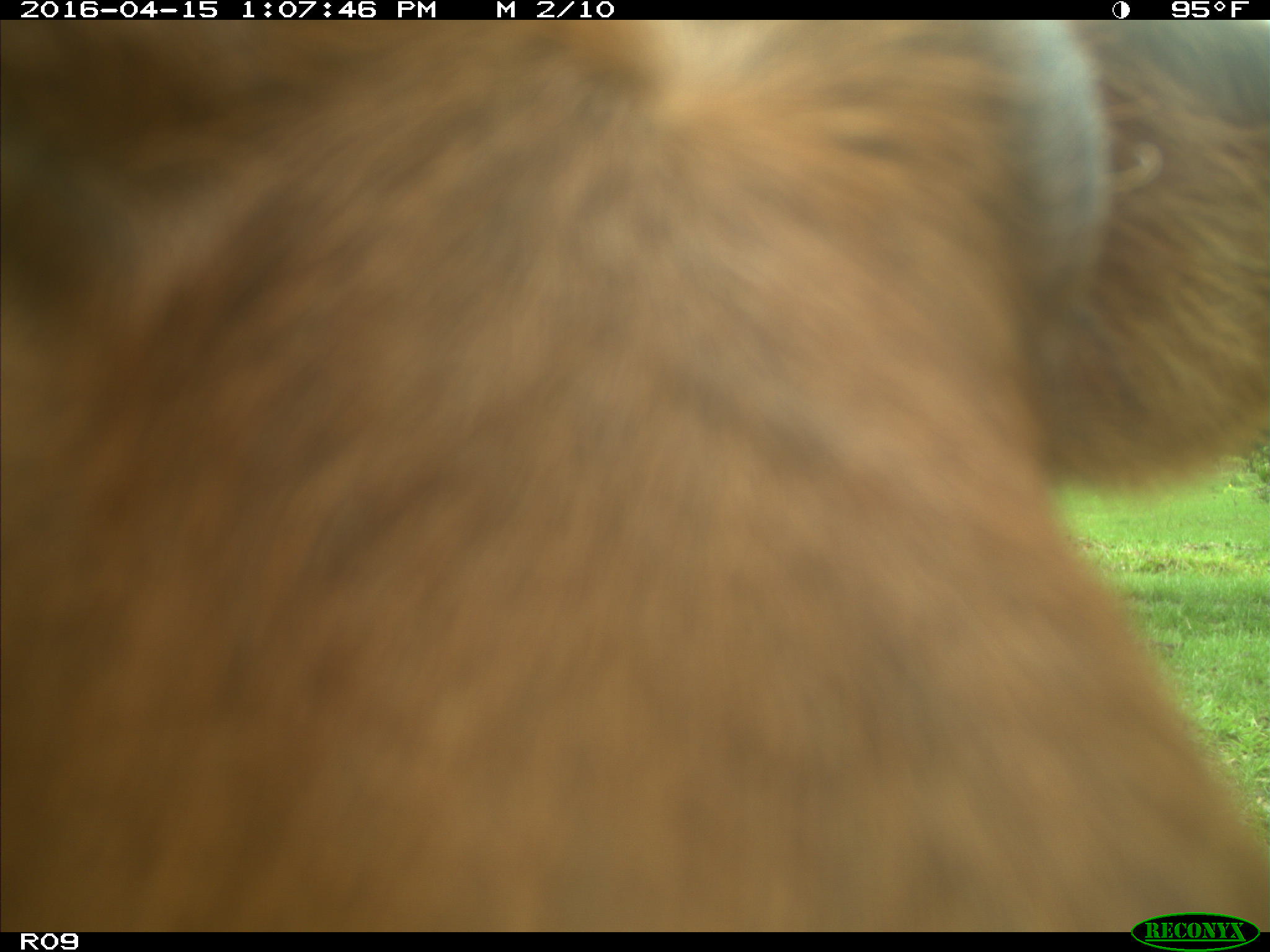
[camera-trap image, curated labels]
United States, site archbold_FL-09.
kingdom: Animalia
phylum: Chordata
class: Mammalia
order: Artiodactyla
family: Bovidae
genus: Bos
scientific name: Bos taurus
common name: domestic cow